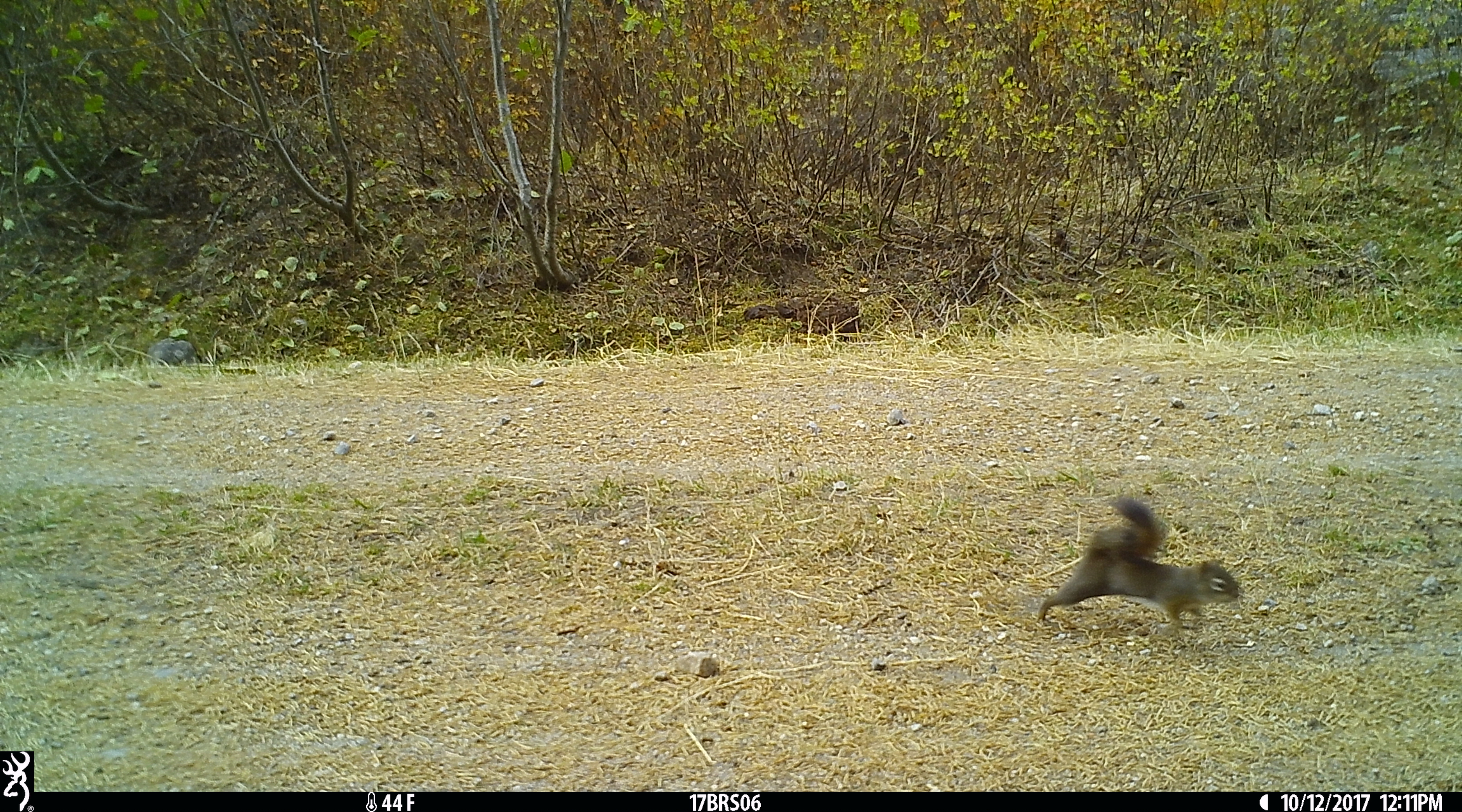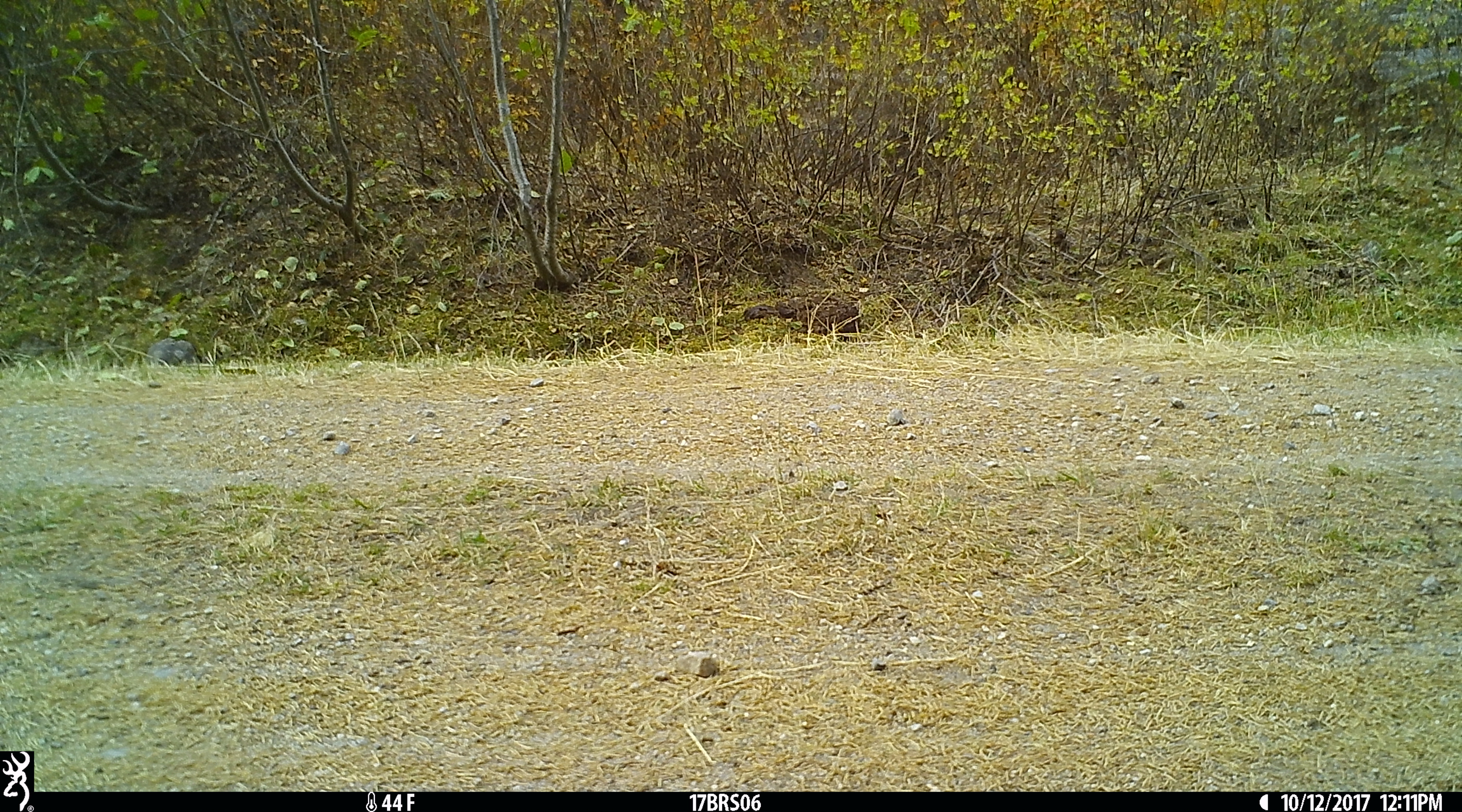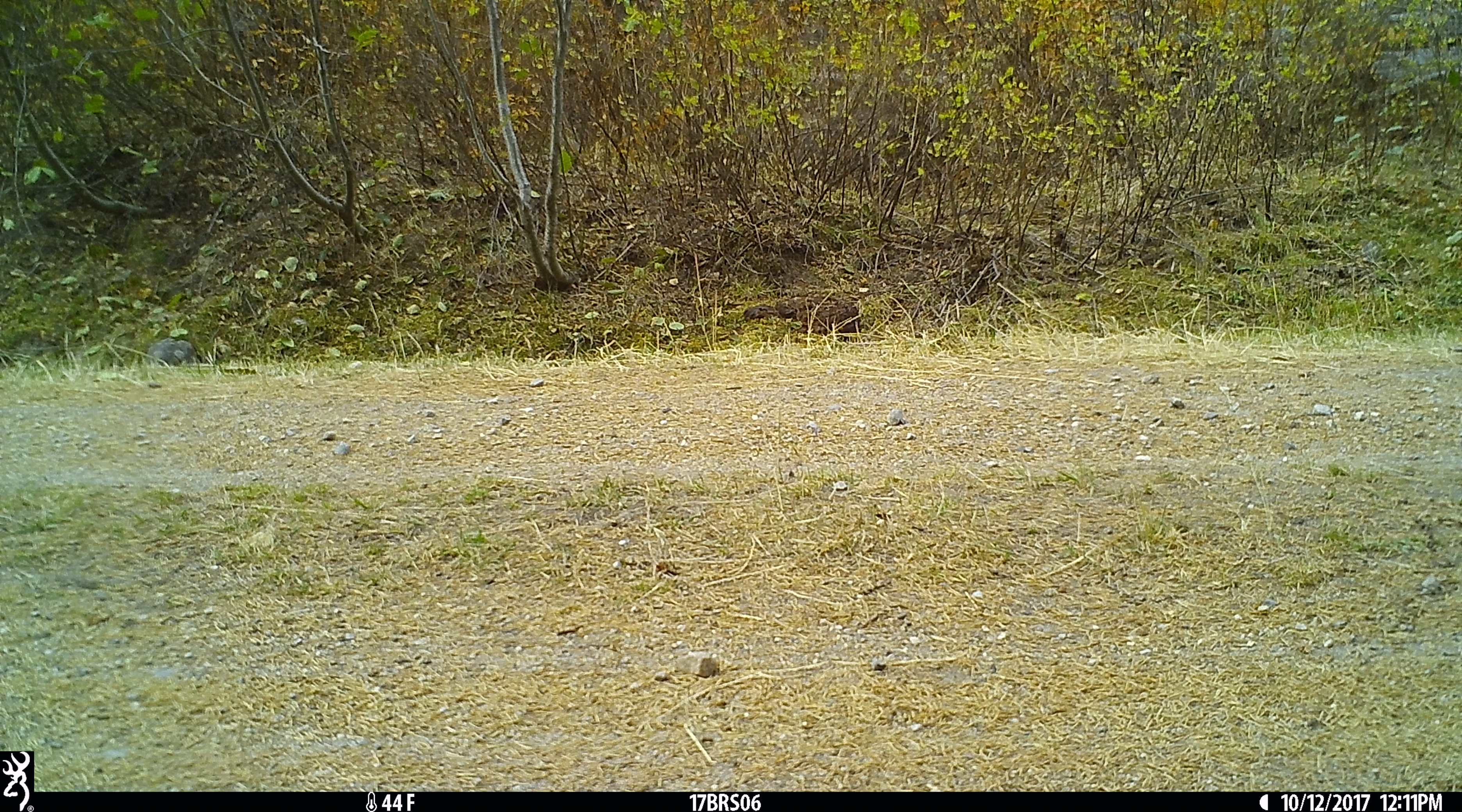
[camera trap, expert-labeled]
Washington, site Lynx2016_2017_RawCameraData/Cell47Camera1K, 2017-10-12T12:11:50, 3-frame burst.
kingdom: Animalia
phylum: Chordata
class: Mammalia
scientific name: Mammalia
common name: small mammal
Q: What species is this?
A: Small mammal (Mammalia).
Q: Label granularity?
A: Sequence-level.